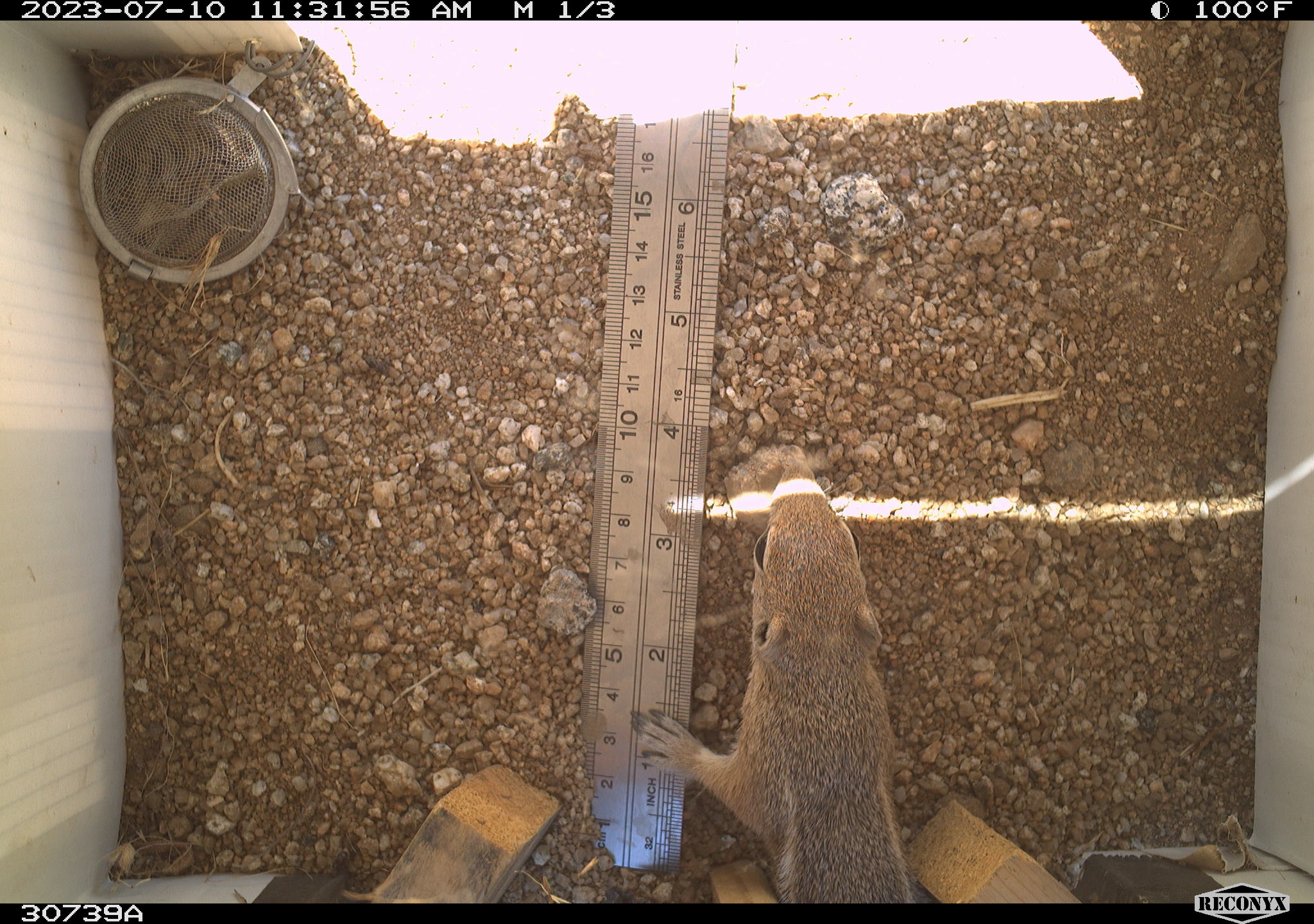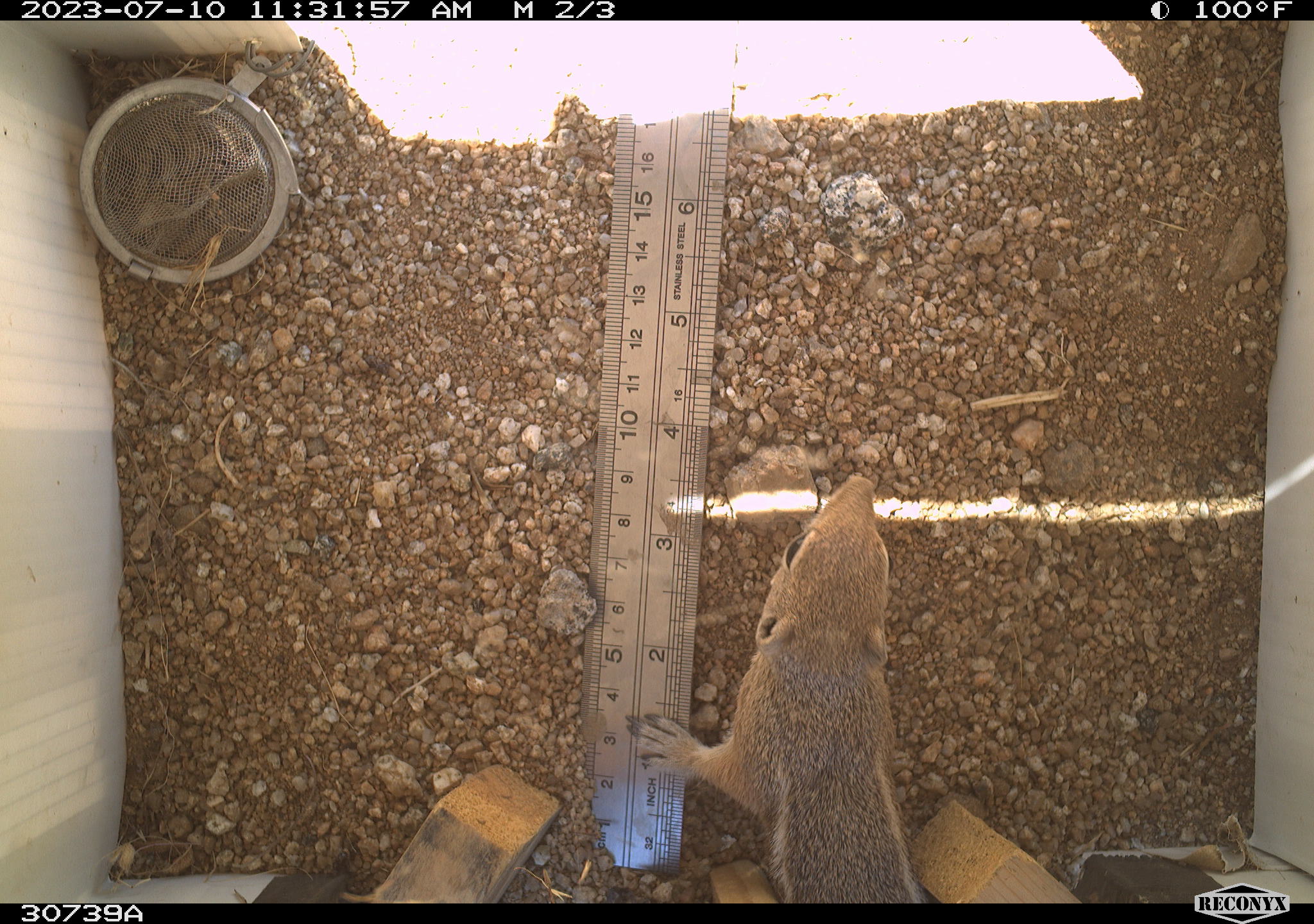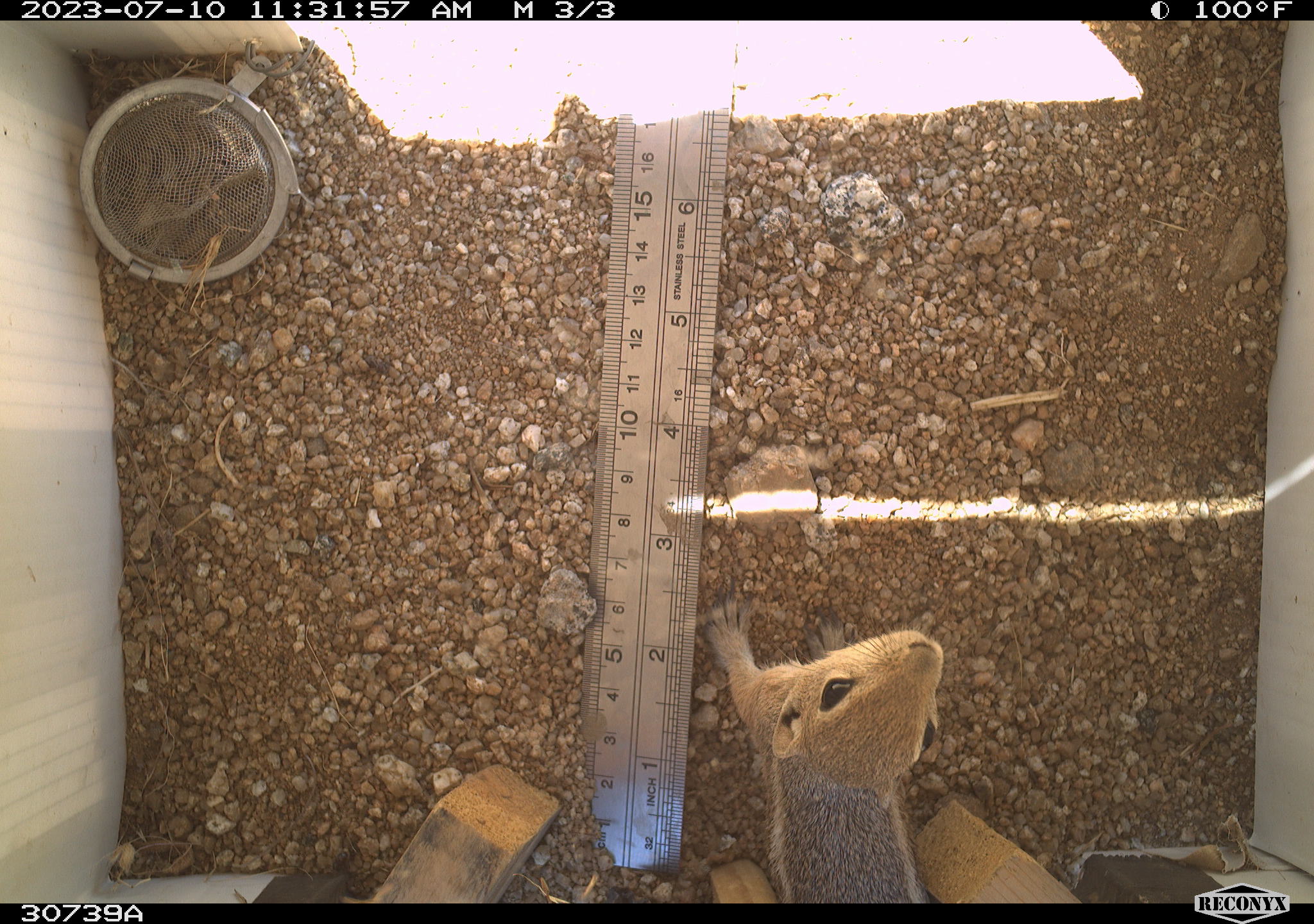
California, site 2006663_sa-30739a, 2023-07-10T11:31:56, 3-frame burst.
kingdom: Animalia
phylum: Chordata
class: Mammalia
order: Rodentia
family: Sciuridae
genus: Ammospermophilus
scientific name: Ammospermophilus leucurus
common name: white-tailed antelope squirrel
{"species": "white-tailed antelope squirrel (Ammospermophilus leucurus)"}